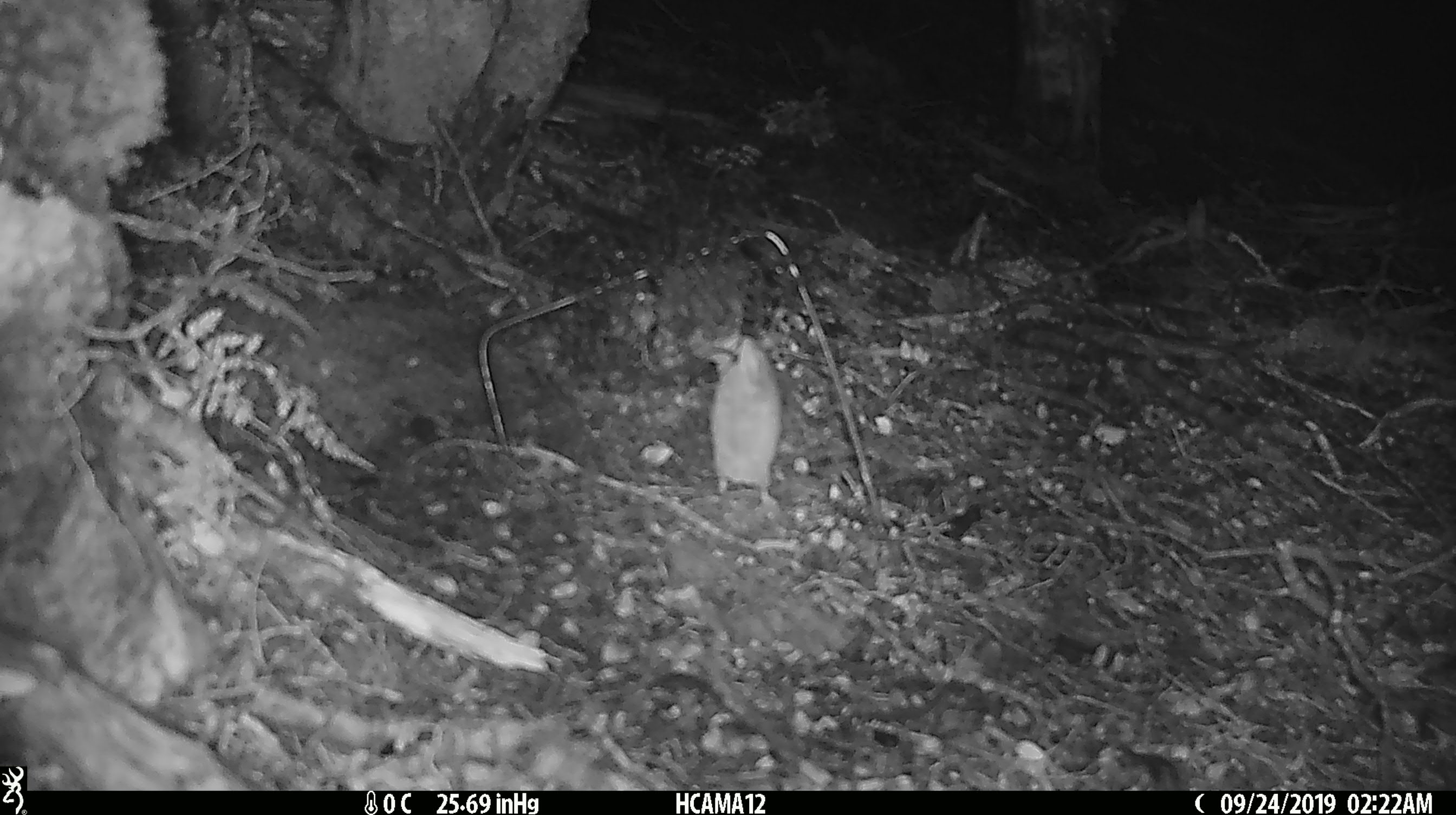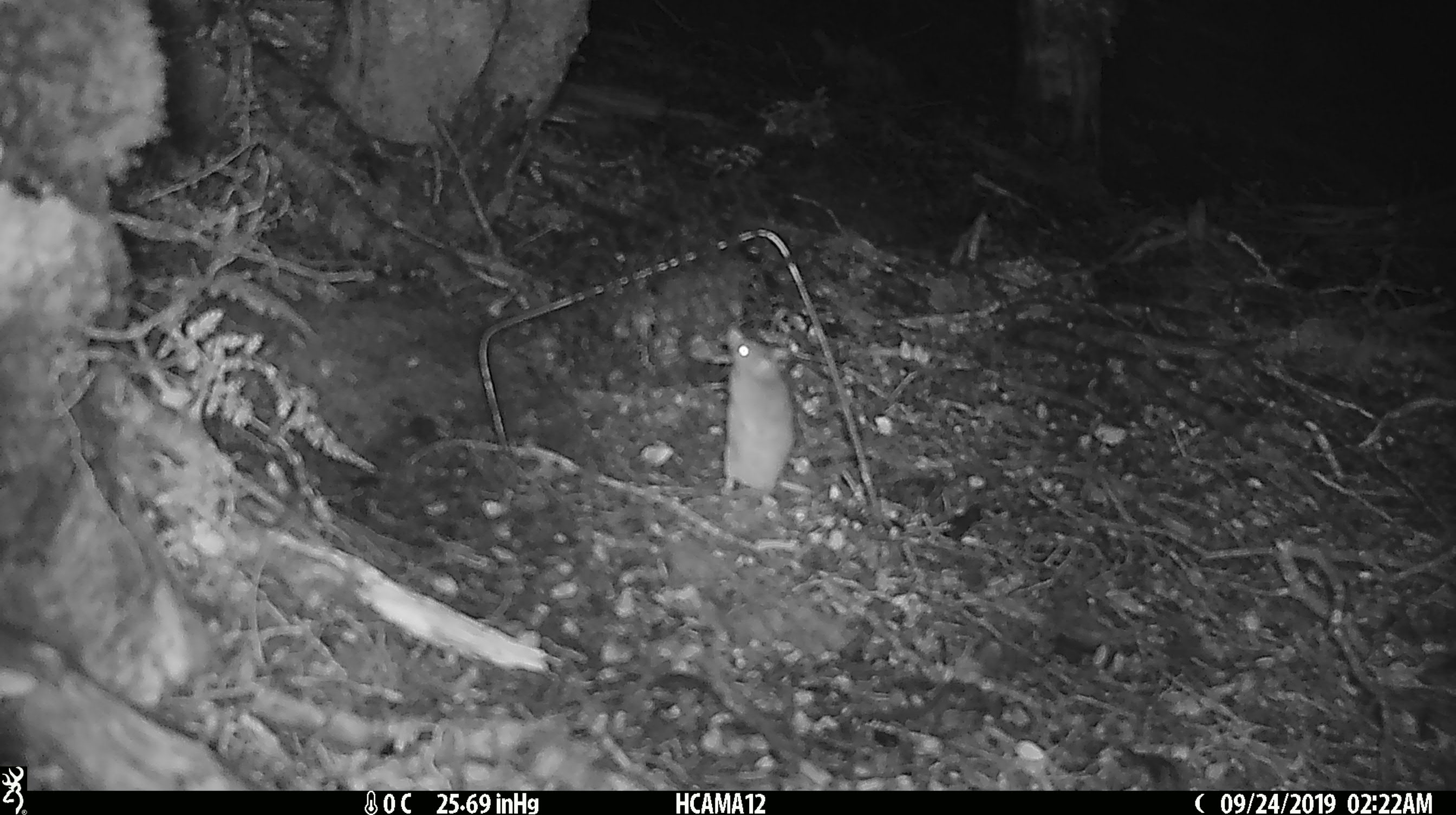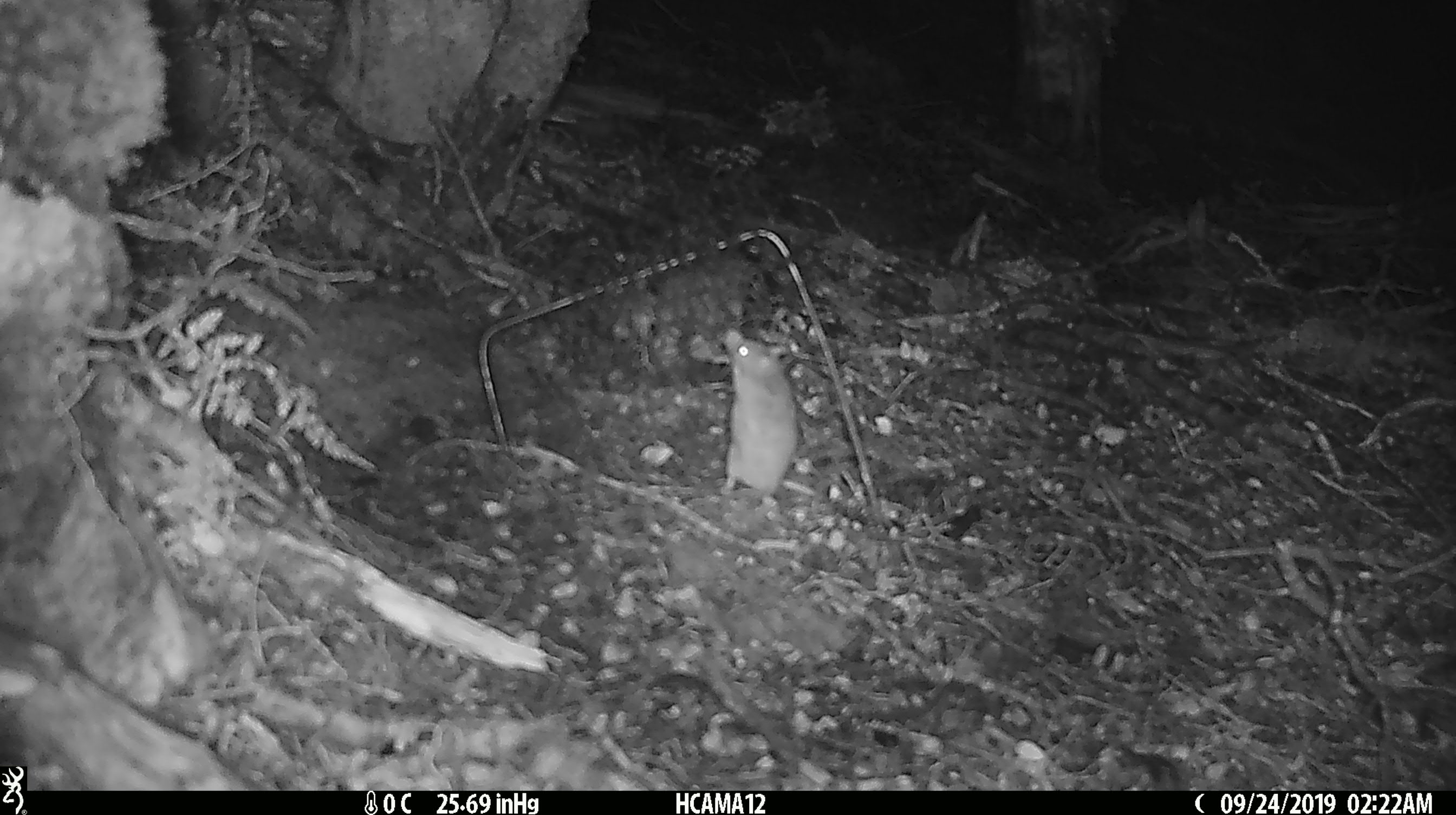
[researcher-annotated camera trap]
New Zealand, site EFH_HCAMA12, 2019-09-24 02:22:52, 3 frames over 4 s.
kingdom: Animalia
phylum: Chordata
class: Mammalia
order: Rodentia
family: Muridae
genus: Mus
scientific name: Mus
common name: mouse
Mouse (Mus).